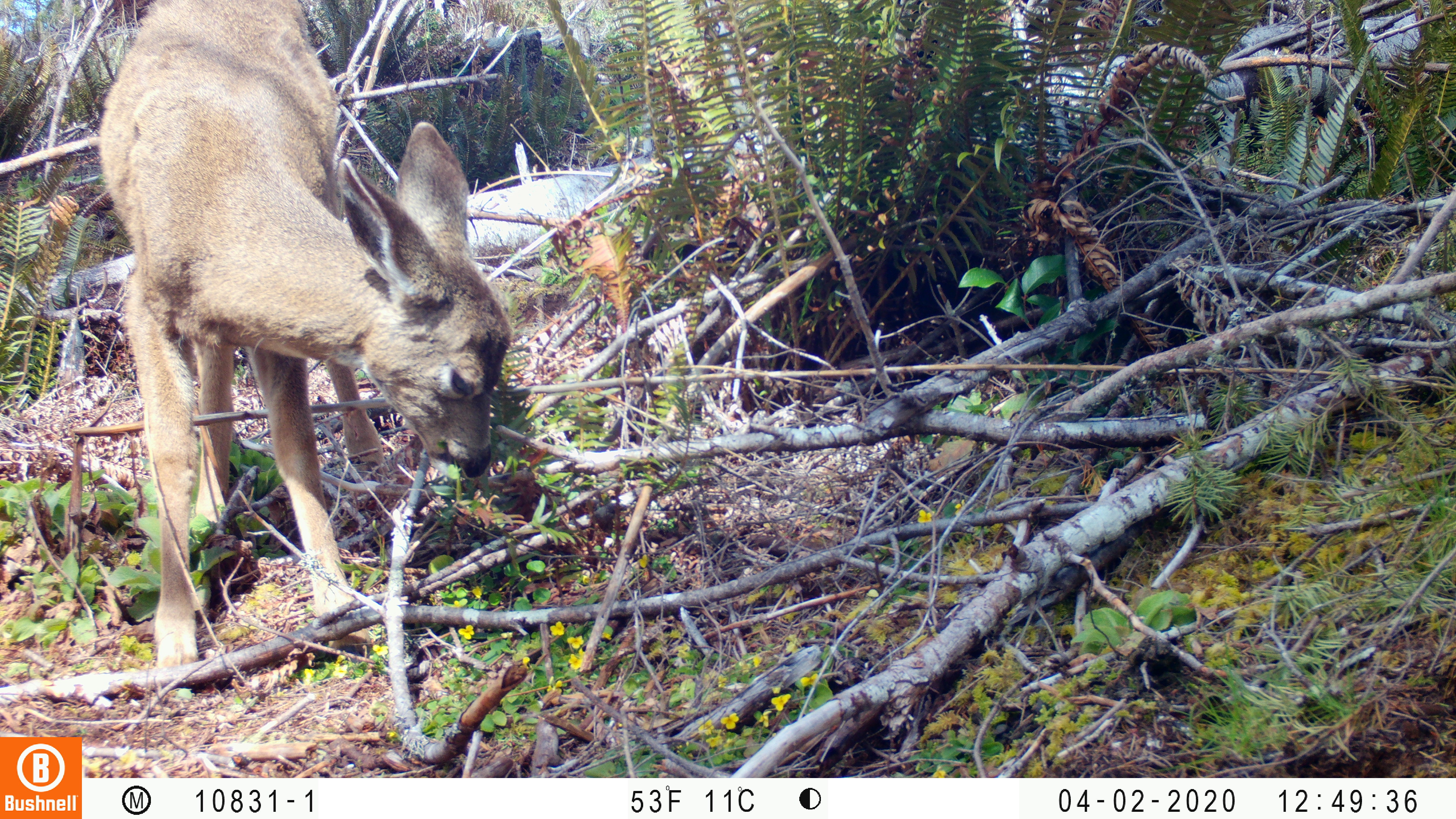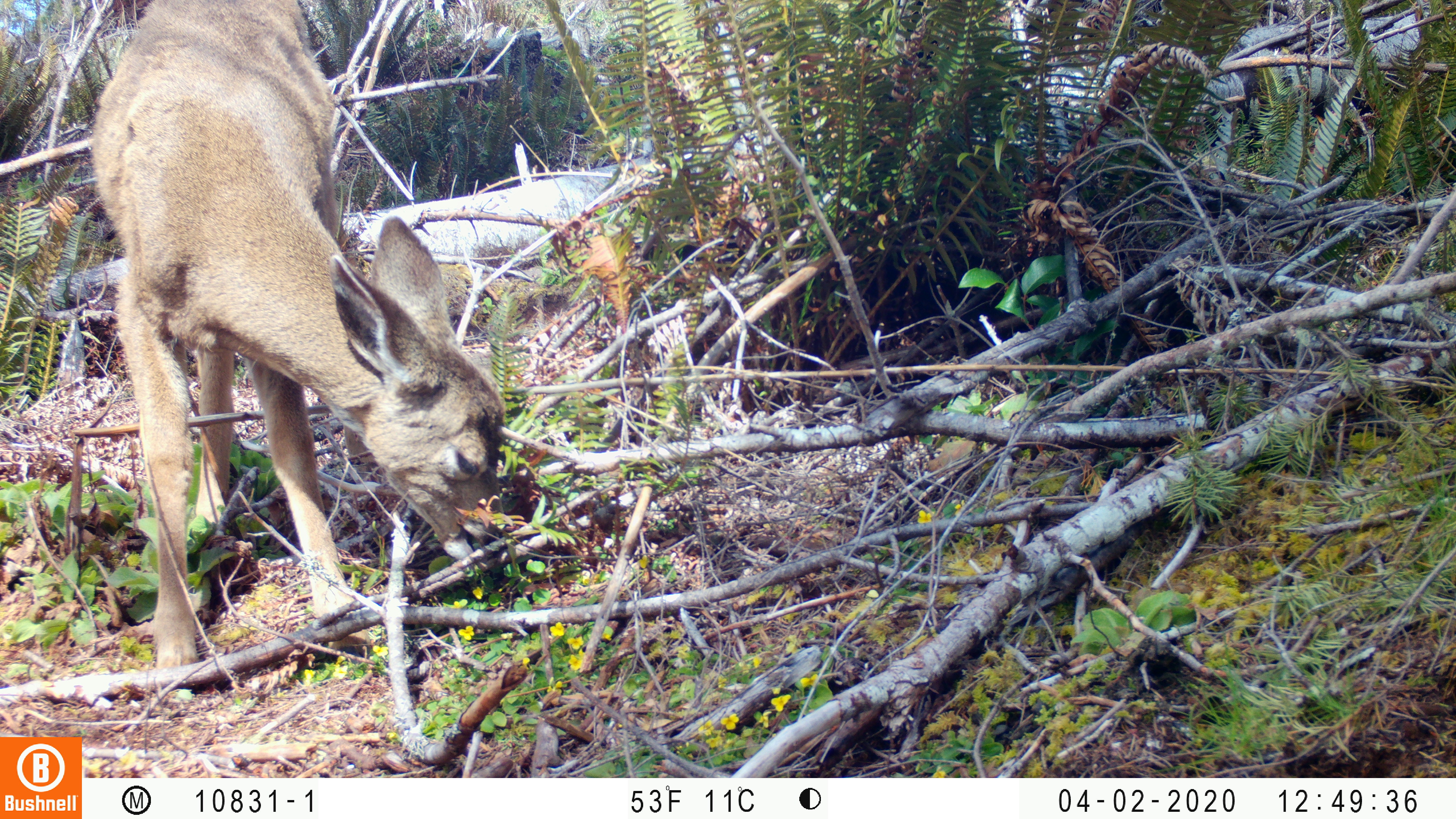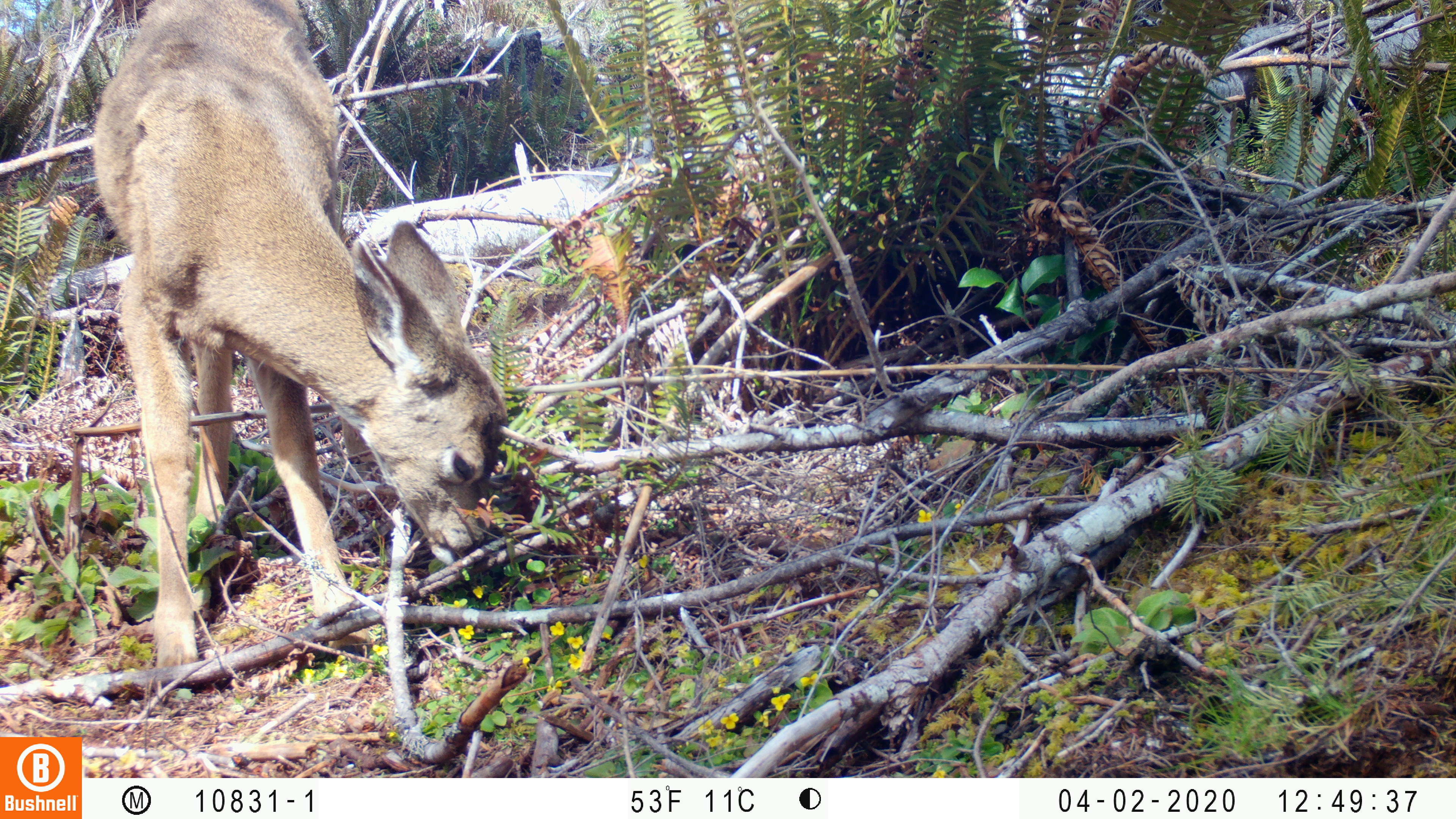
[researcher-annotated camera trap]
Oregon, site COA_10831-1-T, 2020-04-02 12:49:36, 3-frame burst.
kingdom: Animalia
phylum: Chordata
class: Mammalia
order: Artiodactyla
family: Cervidae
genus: Odocoileus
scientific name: Odocoileus hemionus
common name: black-tailed deer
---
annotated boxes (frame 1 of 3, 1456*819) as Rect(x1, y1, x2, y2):
black-tailed deer: Rect(90, 1, 526, 685)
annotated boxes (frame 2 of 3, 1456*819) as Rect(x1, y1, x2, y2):
black-tailed deer: Rect(80, 0, 512, 700)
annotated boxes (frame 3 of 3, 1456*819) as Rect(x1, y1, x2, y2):
black-tailed deer: Rect(90, 2, 526, 687)